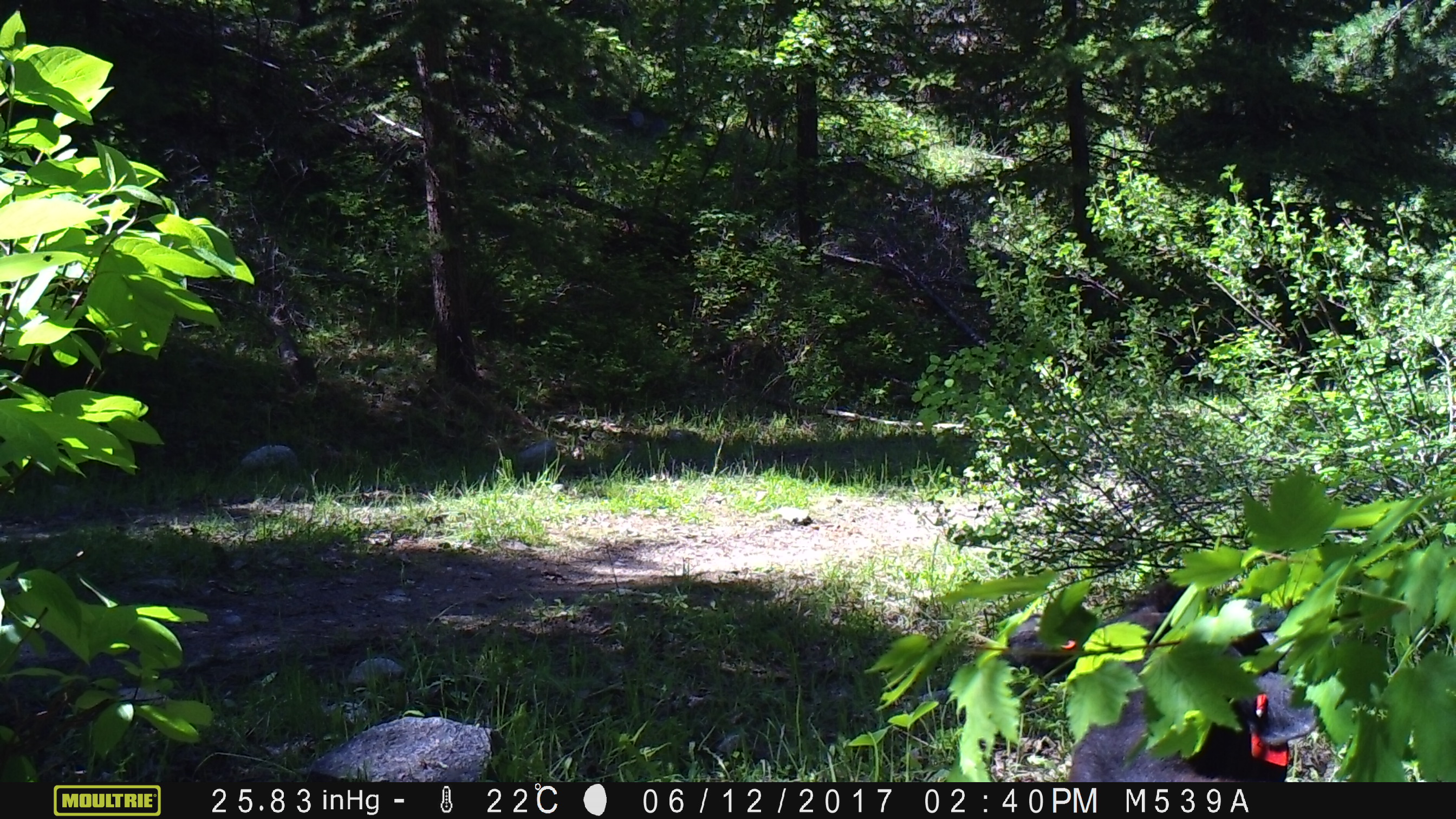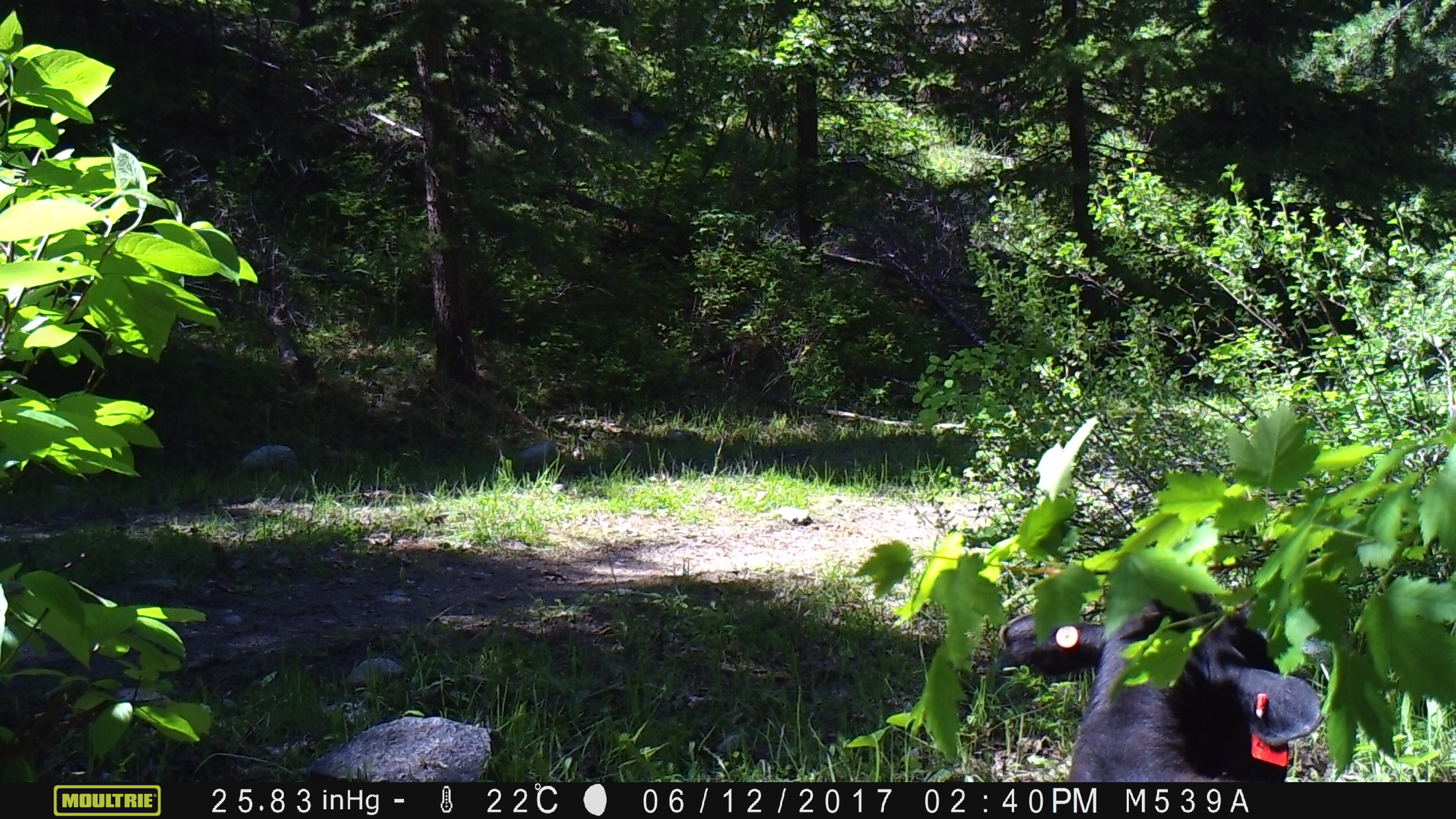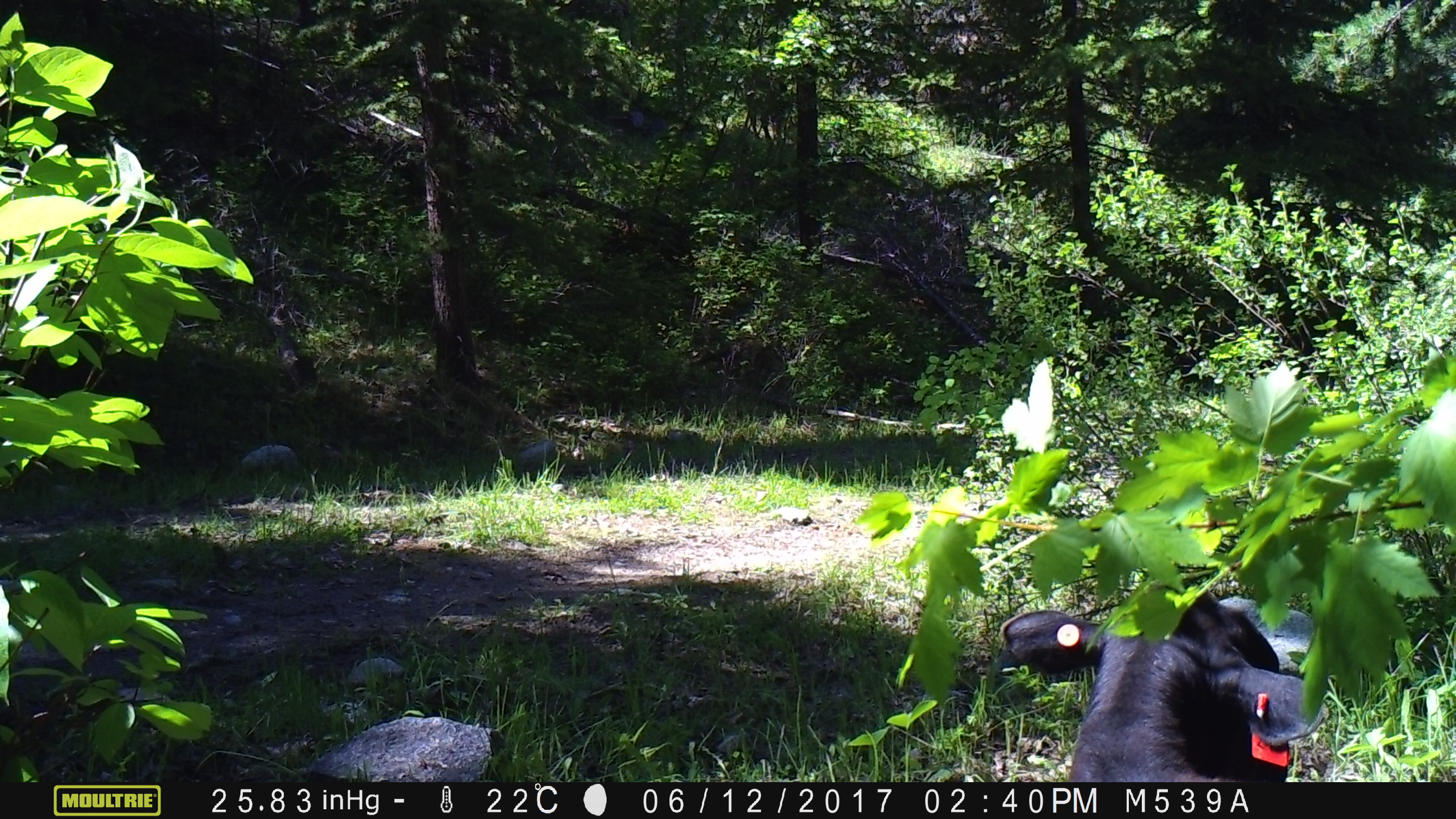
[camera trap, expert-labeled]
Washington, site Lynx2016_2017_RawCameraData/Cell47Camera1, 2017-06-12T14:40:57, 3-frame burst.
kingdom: Animalia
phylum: Chordata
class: Mammalia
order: Artiodactyla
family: Bovidae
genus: Bos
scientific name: Bos taurus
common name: domestic cattle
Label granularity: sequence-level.